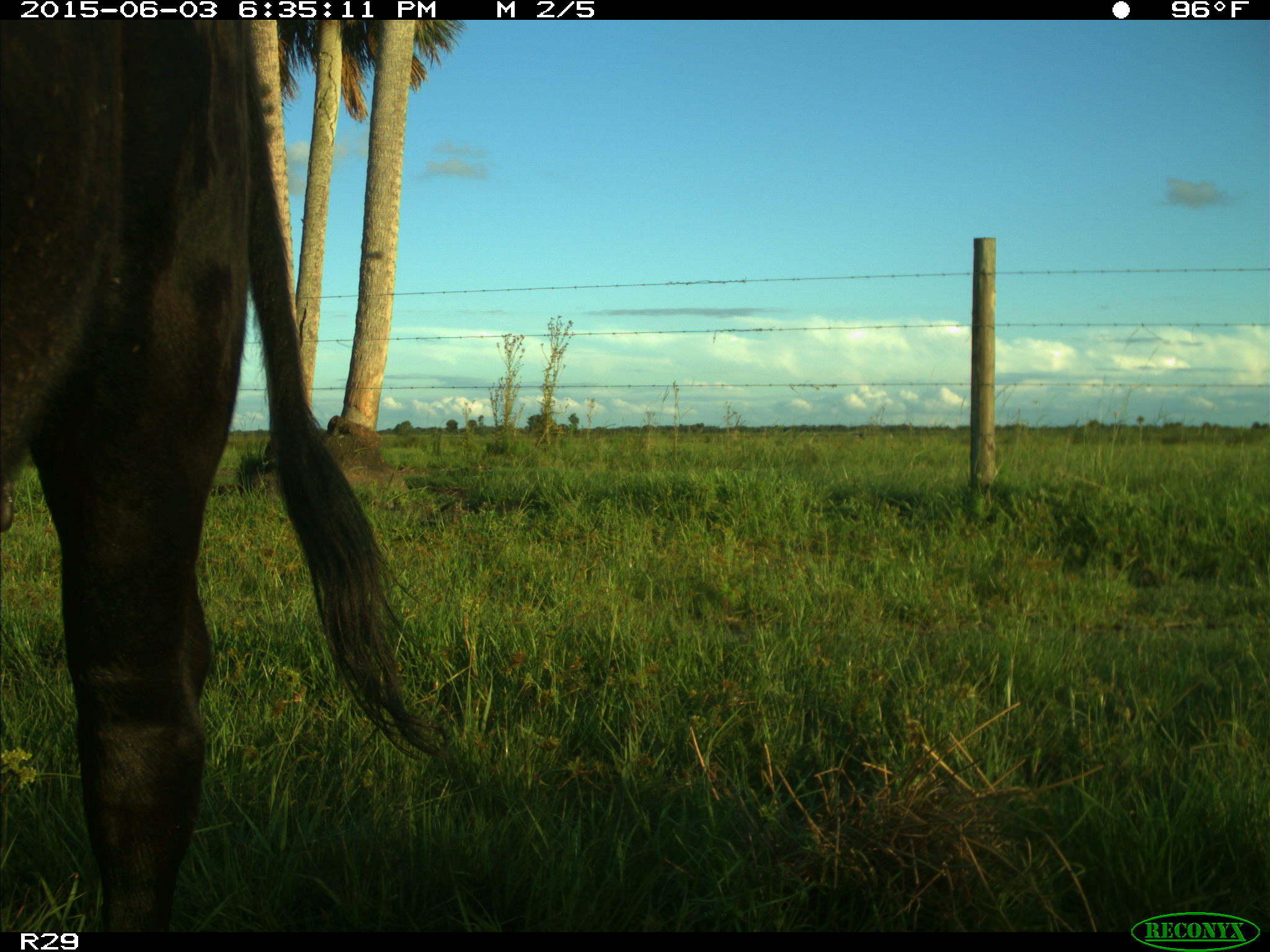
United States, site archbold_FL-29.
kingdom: Animalia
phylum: Chordata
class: Mammalia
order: Artiodactyla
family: Bovidae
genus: Bos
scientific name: Bos taurus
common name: domestic cow